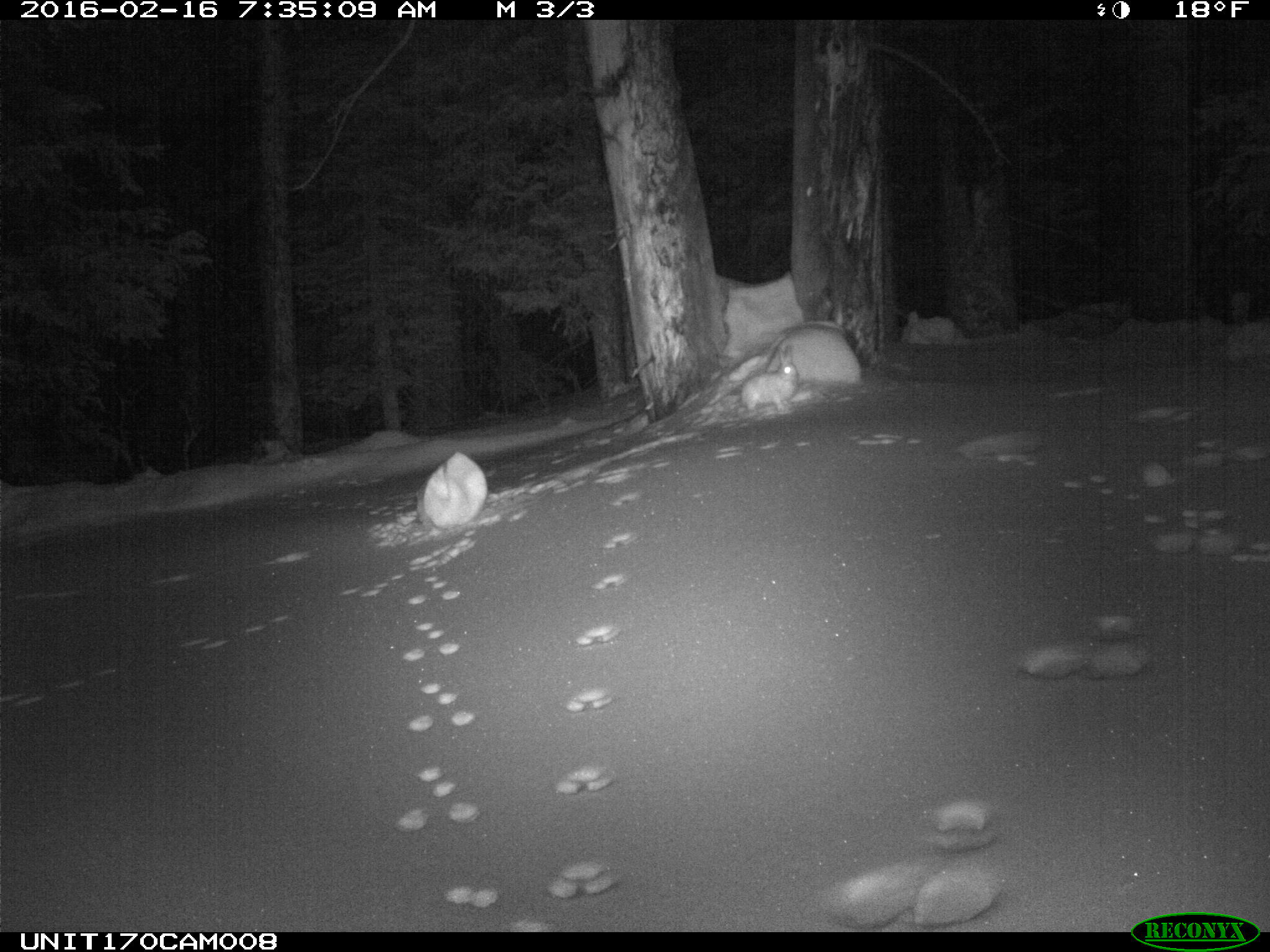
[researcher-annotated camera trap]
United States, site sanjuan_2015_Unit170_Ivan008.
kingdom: Animalia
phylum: Chordata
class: Mammalia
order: Lagomorpha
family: Leporidae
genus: Lepus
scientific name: Lepus americanus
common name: snowshoe hare